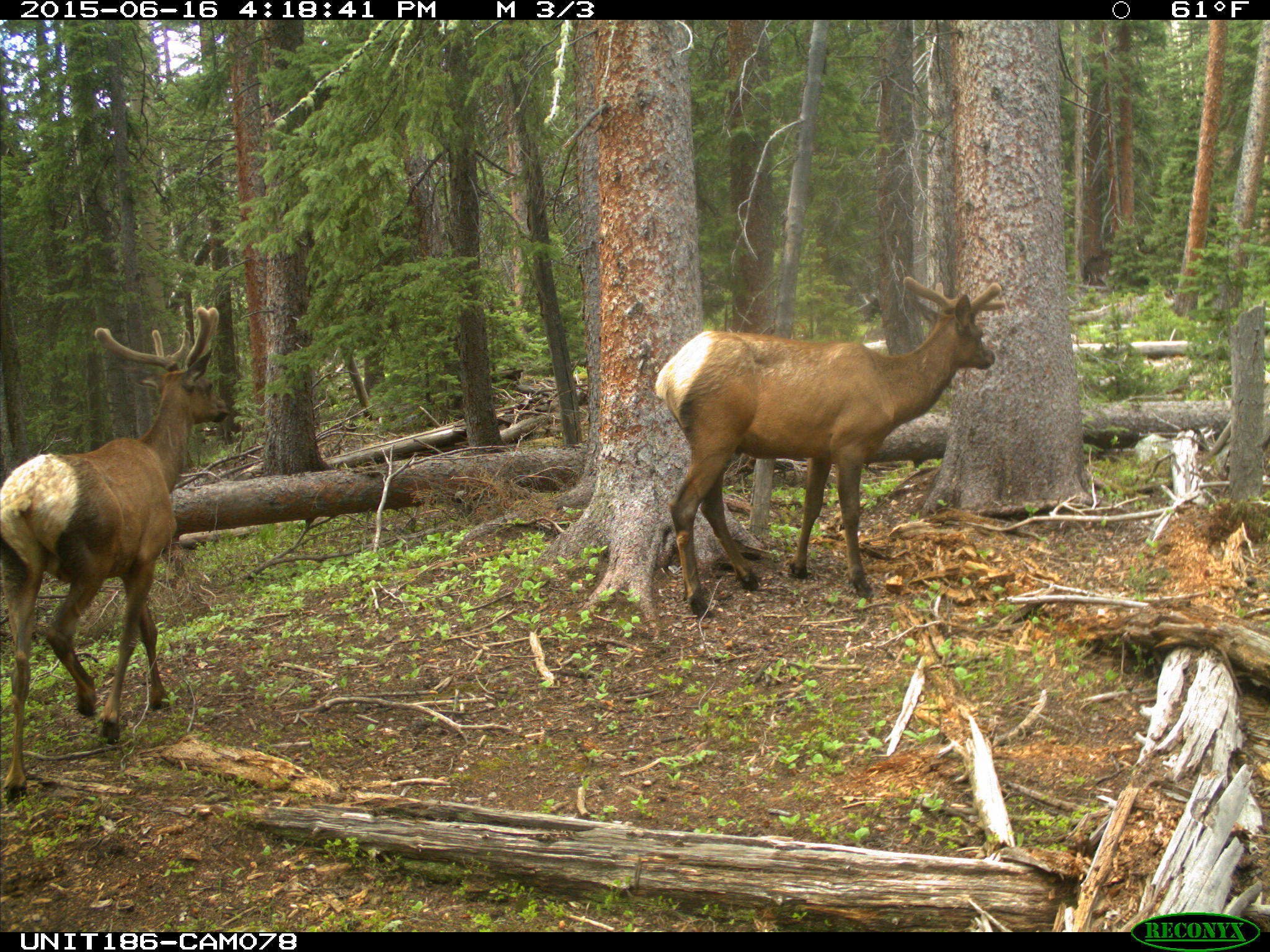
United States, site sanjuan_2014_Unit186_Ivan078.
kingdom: Animalia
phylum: Chordata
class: Mammalia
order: Artiodactyla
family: Cervidae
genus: Cervus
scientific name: Cervus elaphus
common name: red deer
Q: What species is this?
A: Cervus elaphus (red deer).